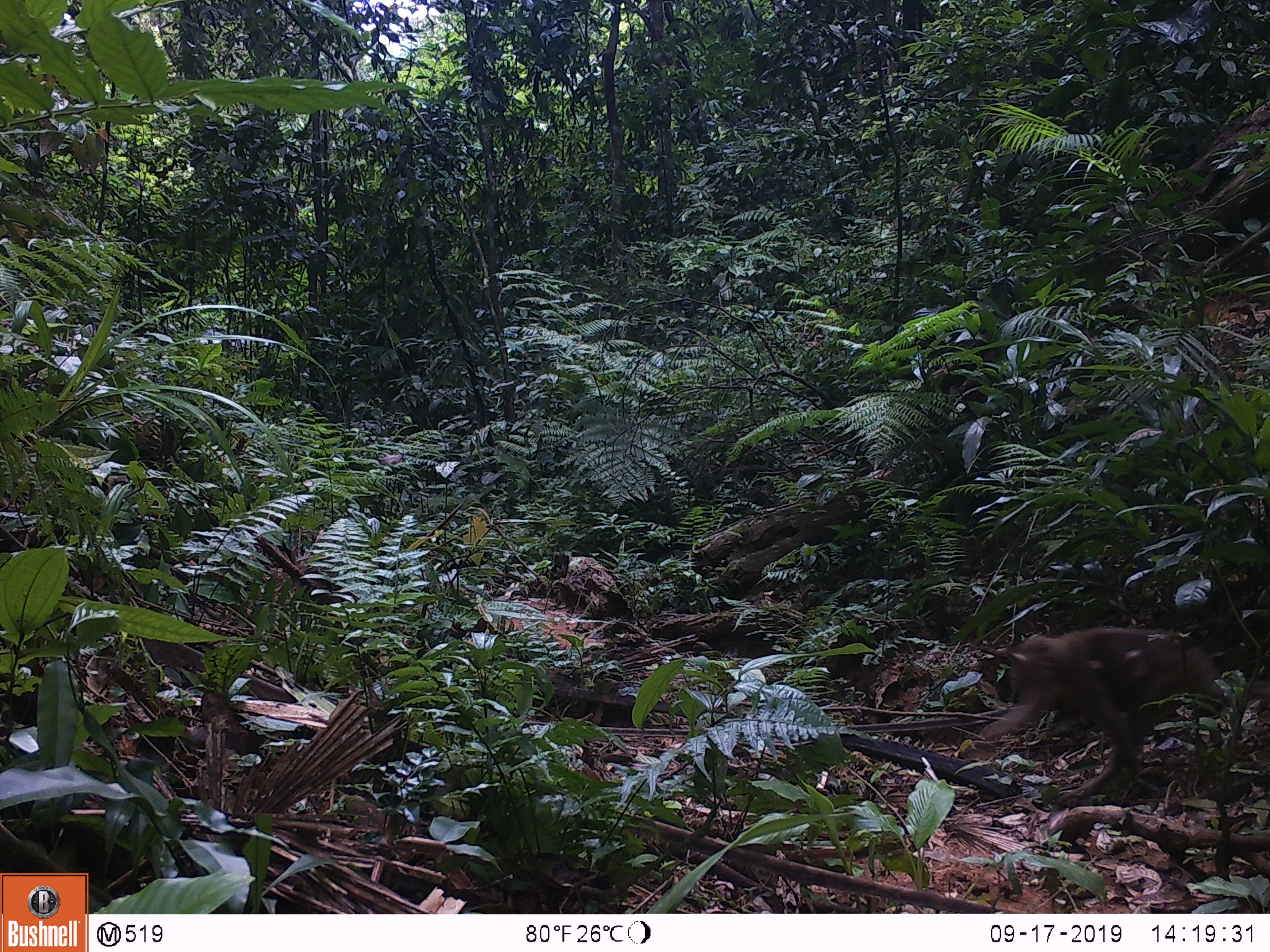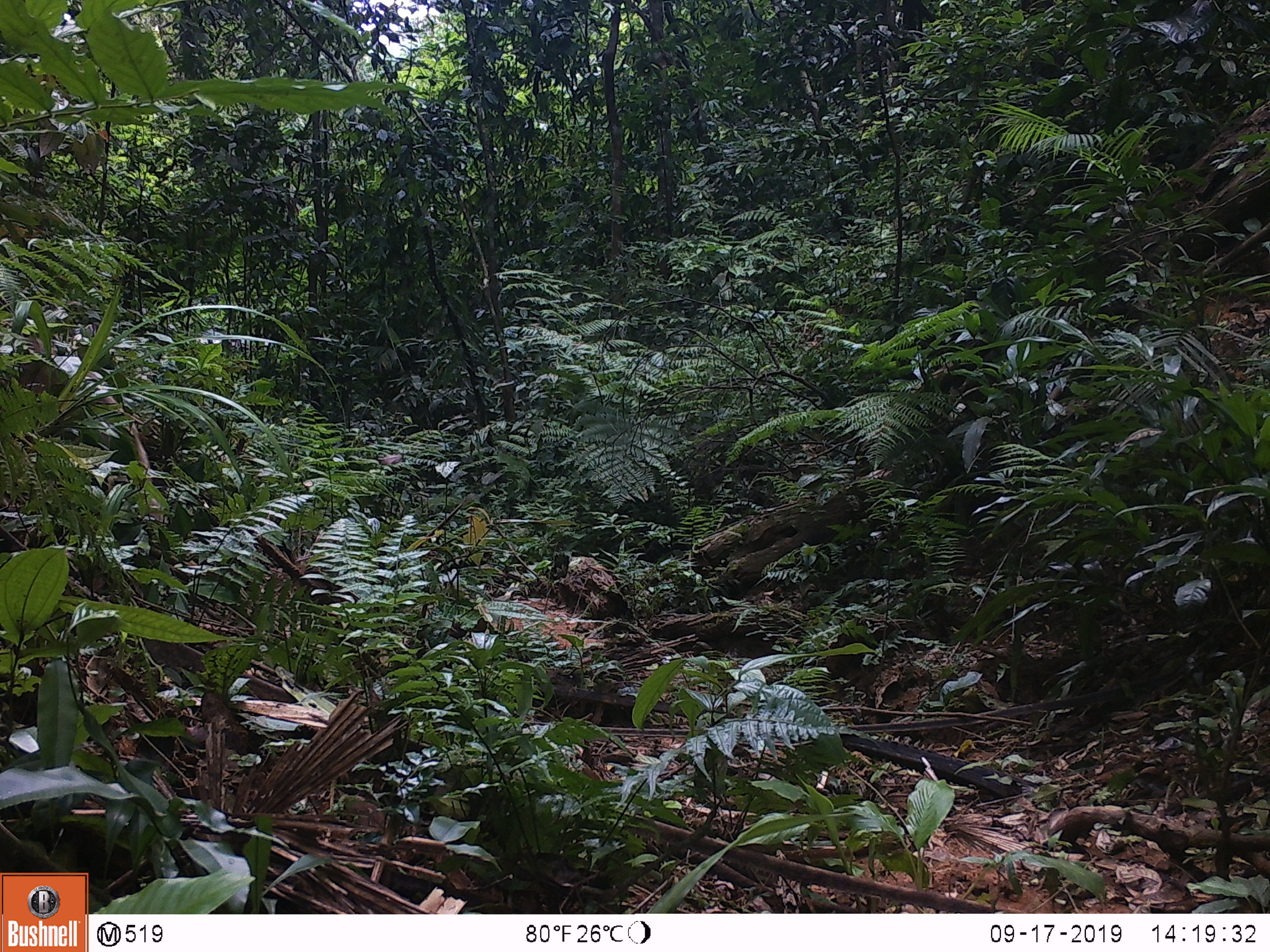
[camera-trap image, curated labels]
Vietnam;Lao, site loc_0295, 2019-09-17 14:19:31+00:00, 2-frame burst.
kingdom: Animalia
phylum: Chordata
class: Mammalia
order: Primates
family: Cercopithecidae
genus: Macaca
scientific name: Macaca nemestrina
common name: pig-tailed macaque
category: pig tailed macaque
Pig tailed macaque (pig-tailed macaque) (Macaca nemestrina). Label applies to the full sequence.